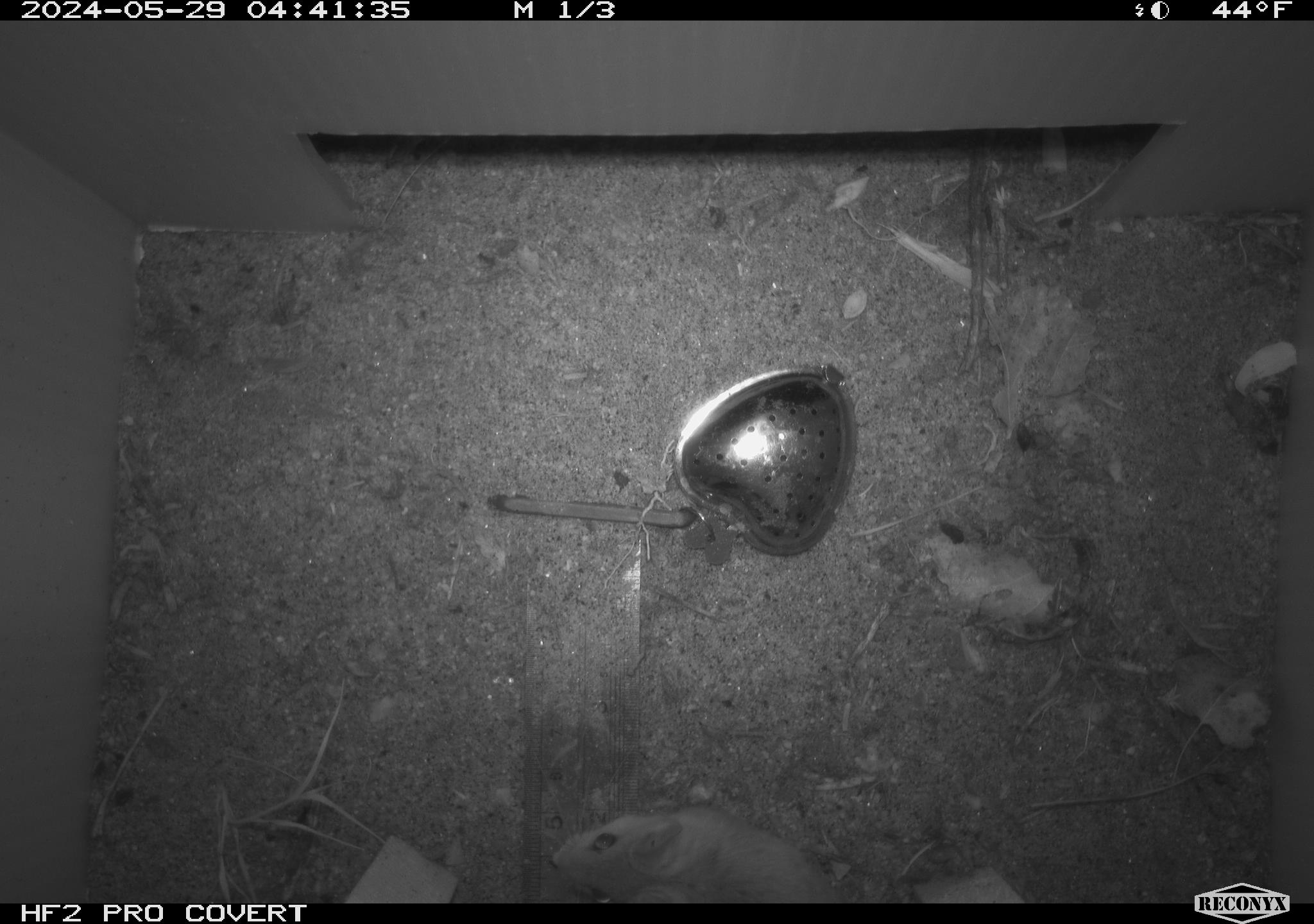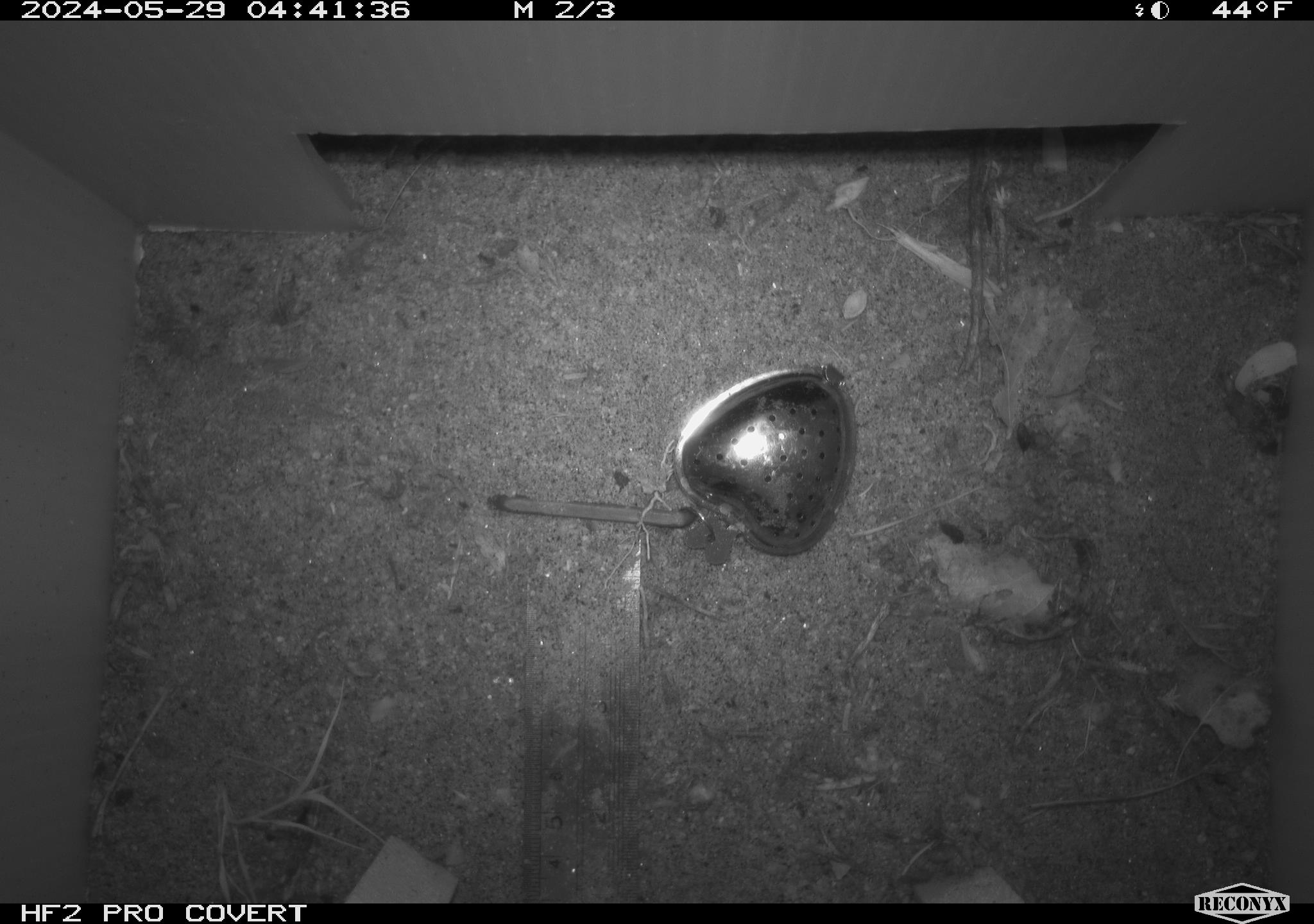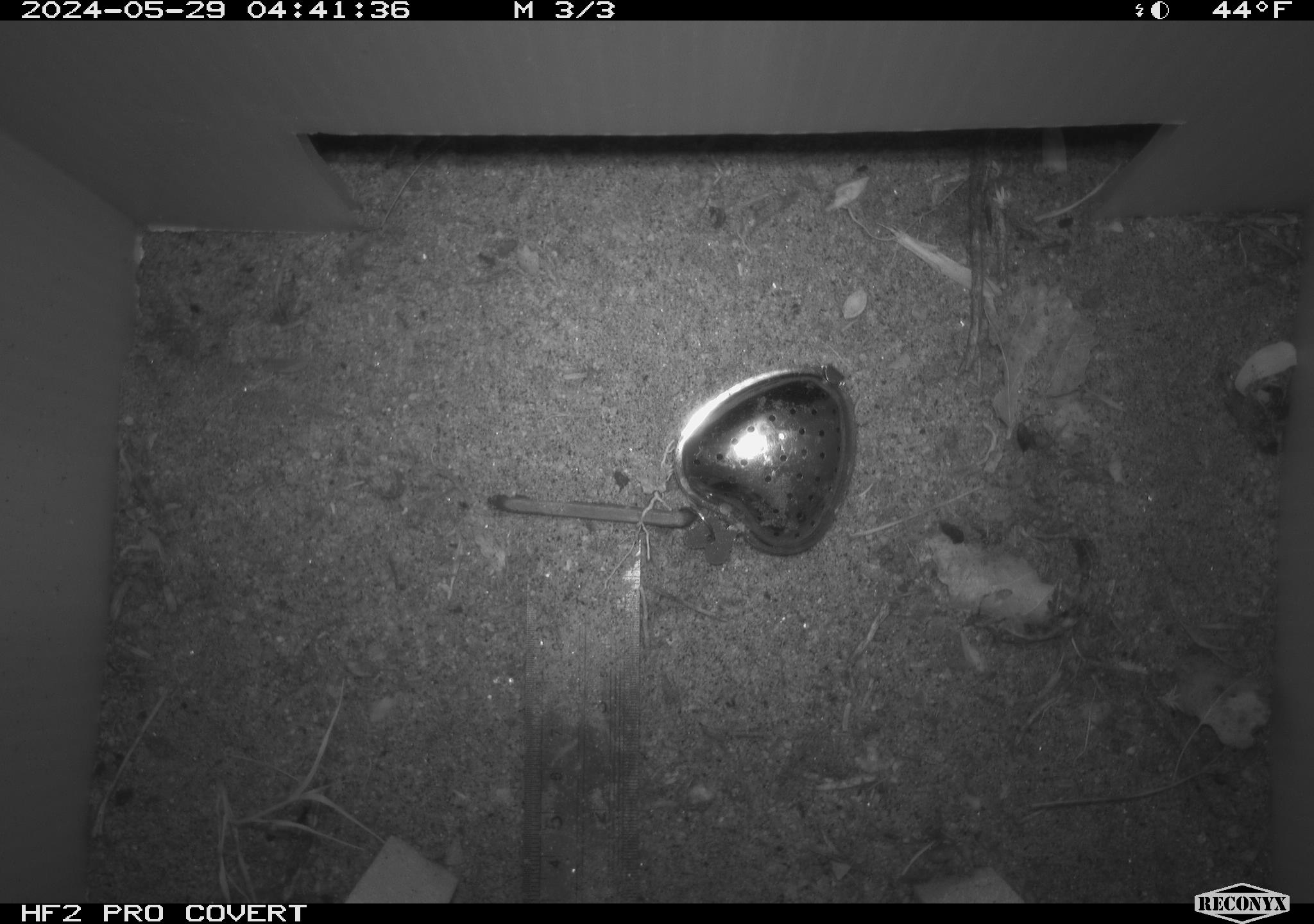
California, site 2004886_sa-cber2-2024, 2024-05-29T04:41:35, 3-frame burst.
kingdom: Animalia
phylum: Chordata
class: Mammalia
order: Rodentia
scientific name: Rodentia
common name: mouse species